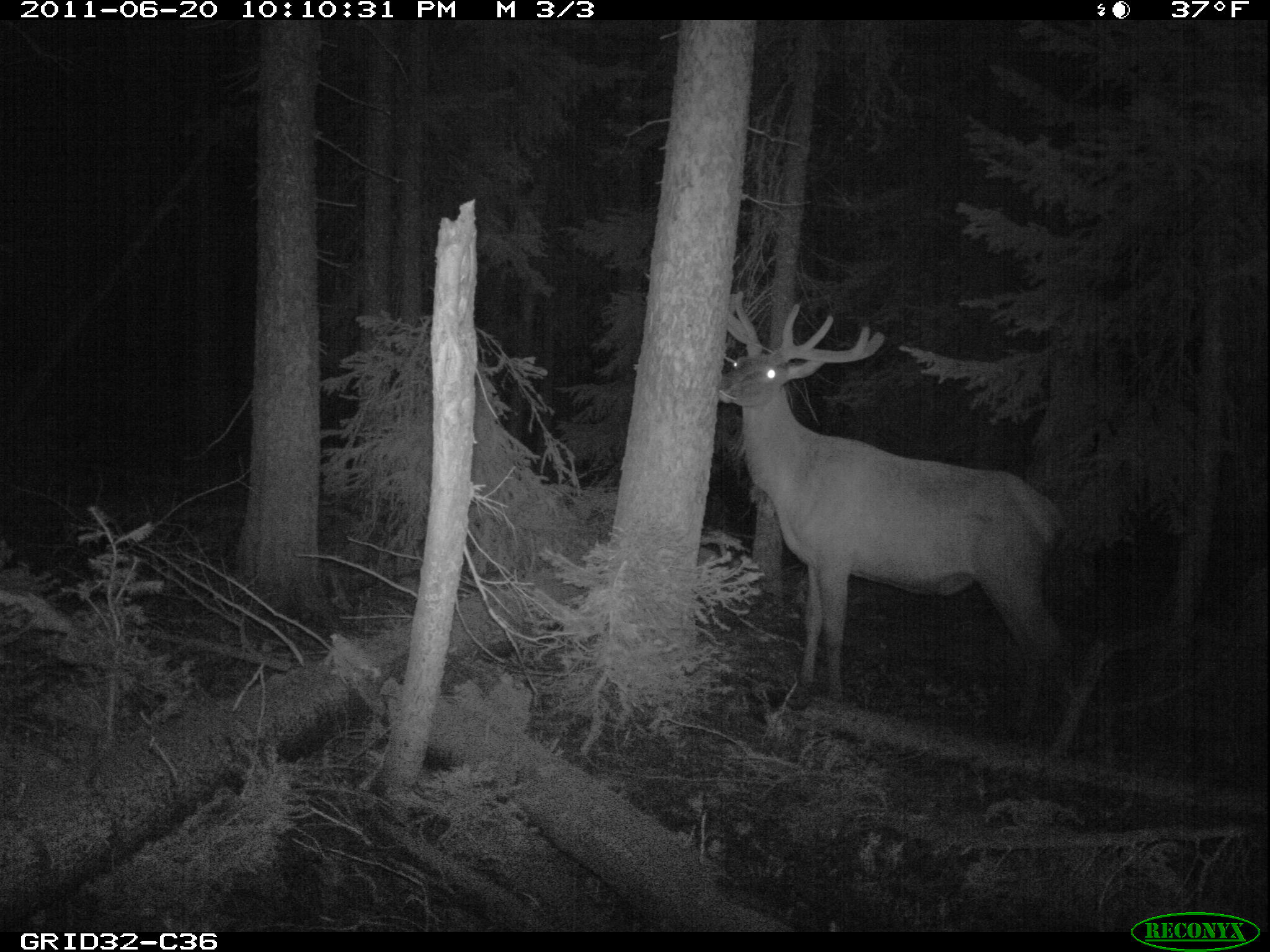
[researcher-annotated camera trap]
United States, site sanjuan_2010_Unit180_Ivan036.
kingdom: Animalia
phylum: Chordata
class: Mammalia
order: Artiodactyla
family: Cervidae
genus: Cervus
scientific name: Cervus elaphus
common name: red deer